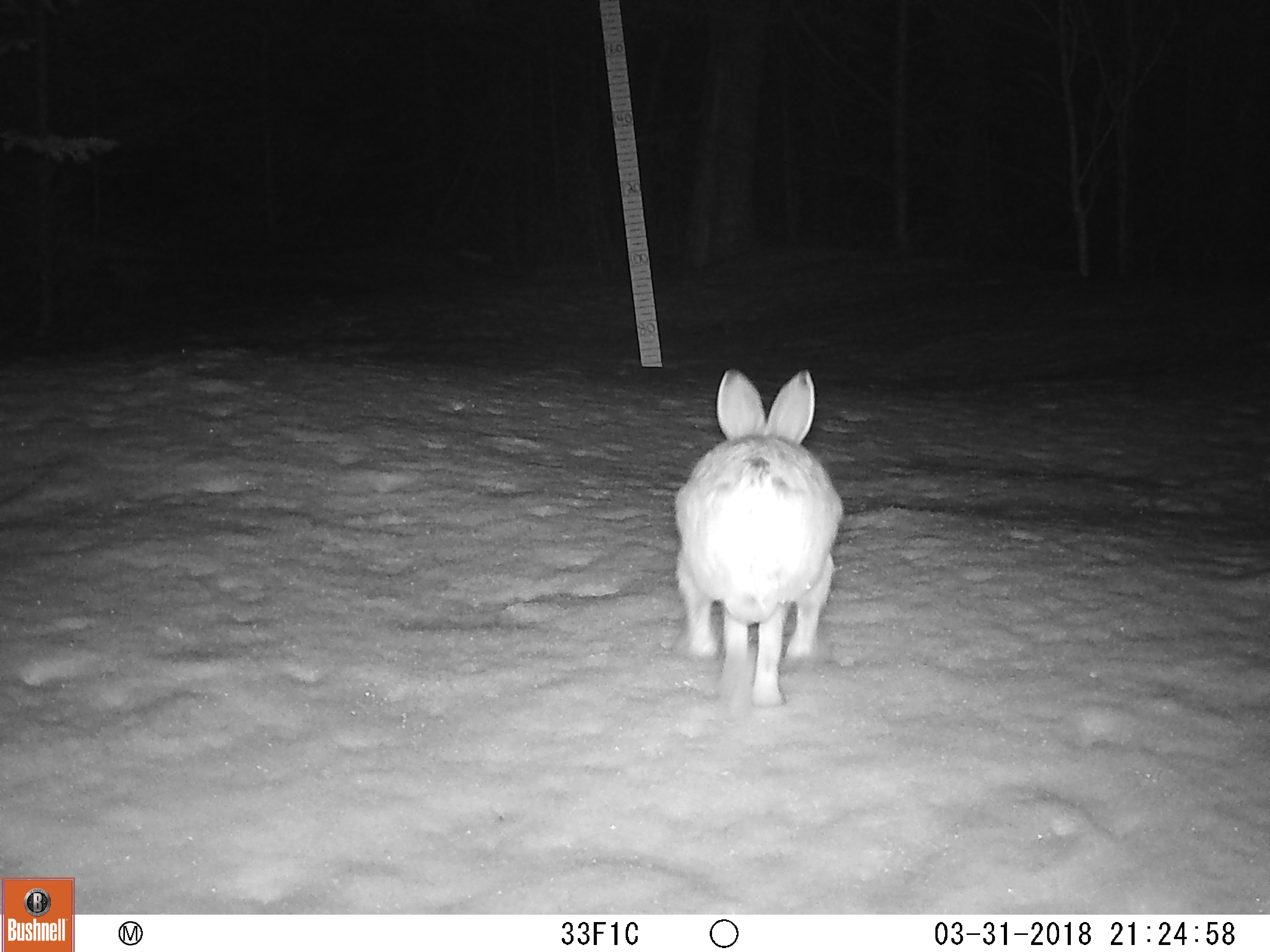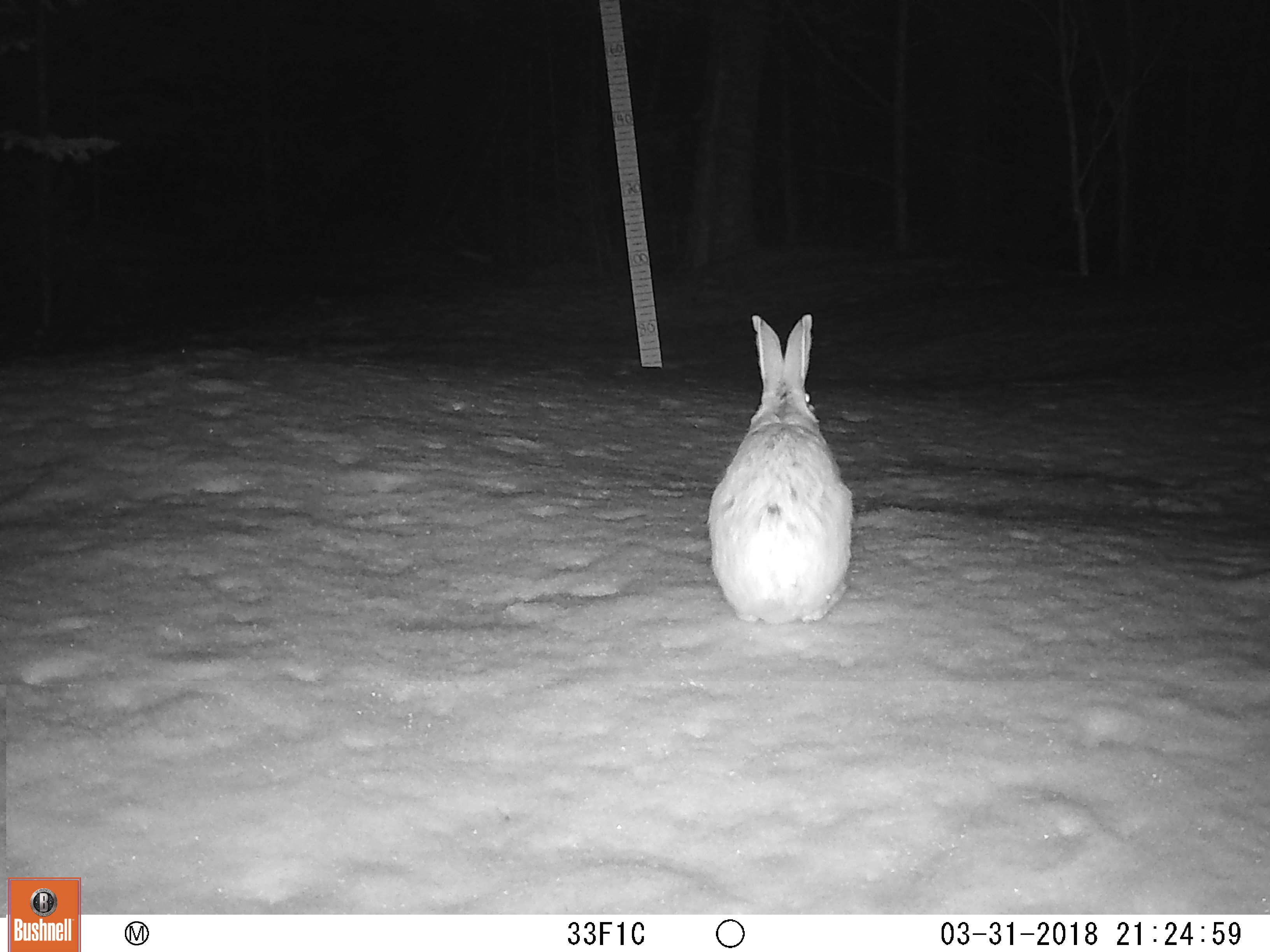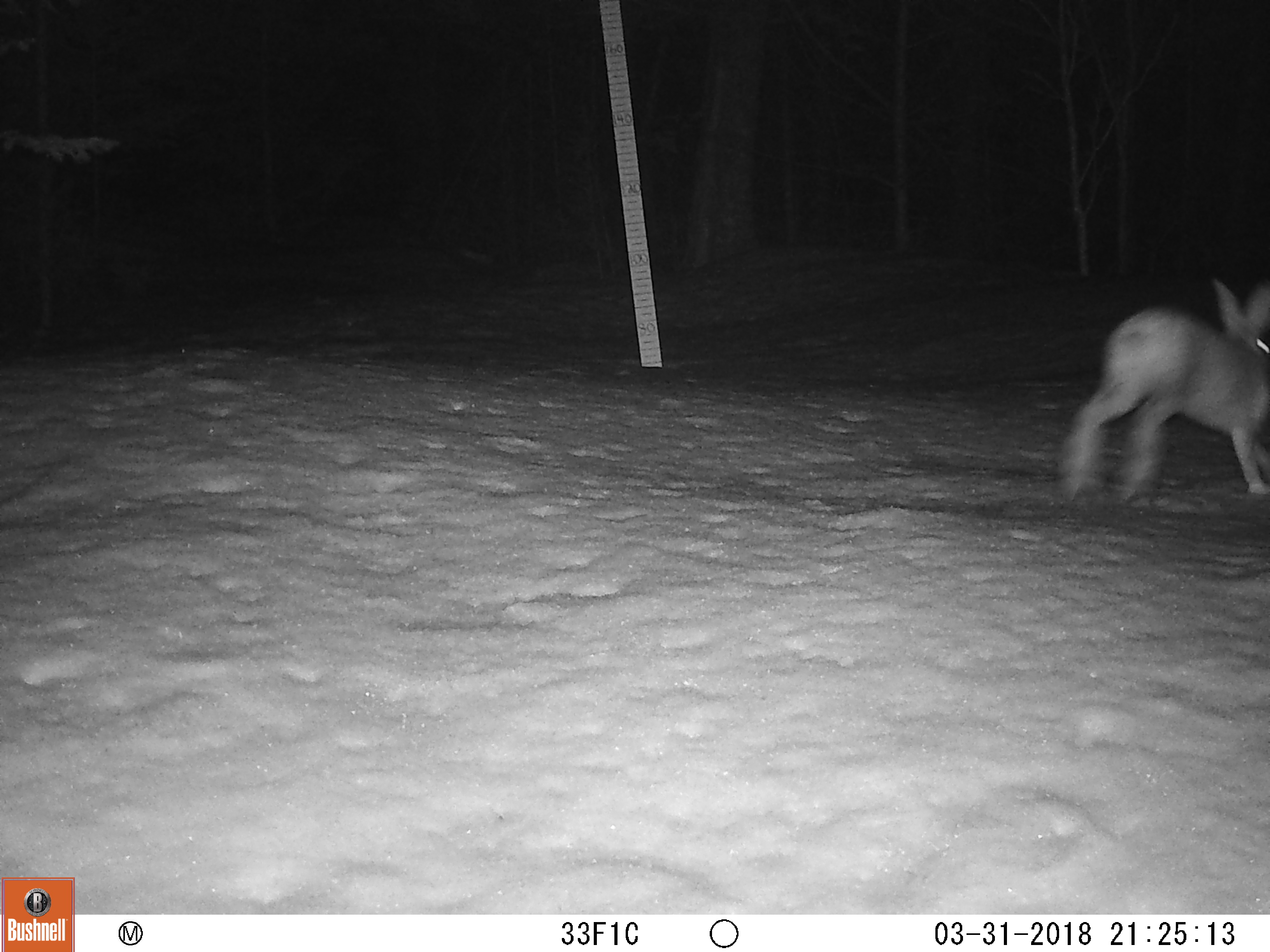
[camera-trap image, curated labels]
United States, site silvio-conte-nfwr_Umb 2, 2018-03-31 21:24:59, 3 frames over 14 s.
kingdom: Animalia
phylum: Chordata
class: Mammalia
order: Lagomorpha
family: Leporidae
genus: Lepus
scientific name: Lepus americanus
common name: snowshoe hare